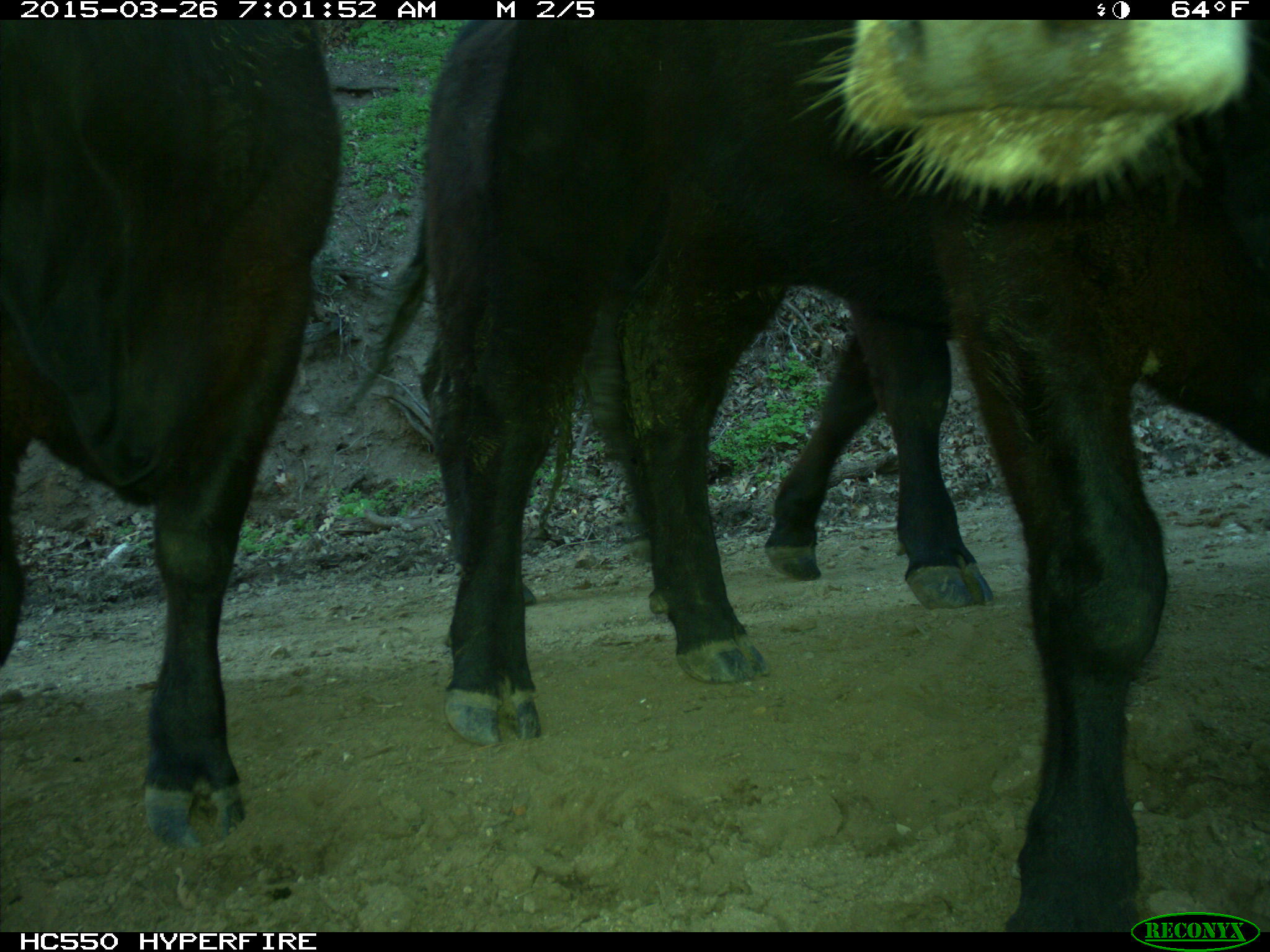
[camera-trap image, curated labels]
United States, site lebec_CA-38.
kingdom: Animalia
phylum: Chordata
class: Mammalia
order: Artiodactyla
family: Bovidae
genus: Bos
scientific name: Bos taurus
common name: domestic cow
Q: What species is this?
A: Bos taurus (domestic cow).